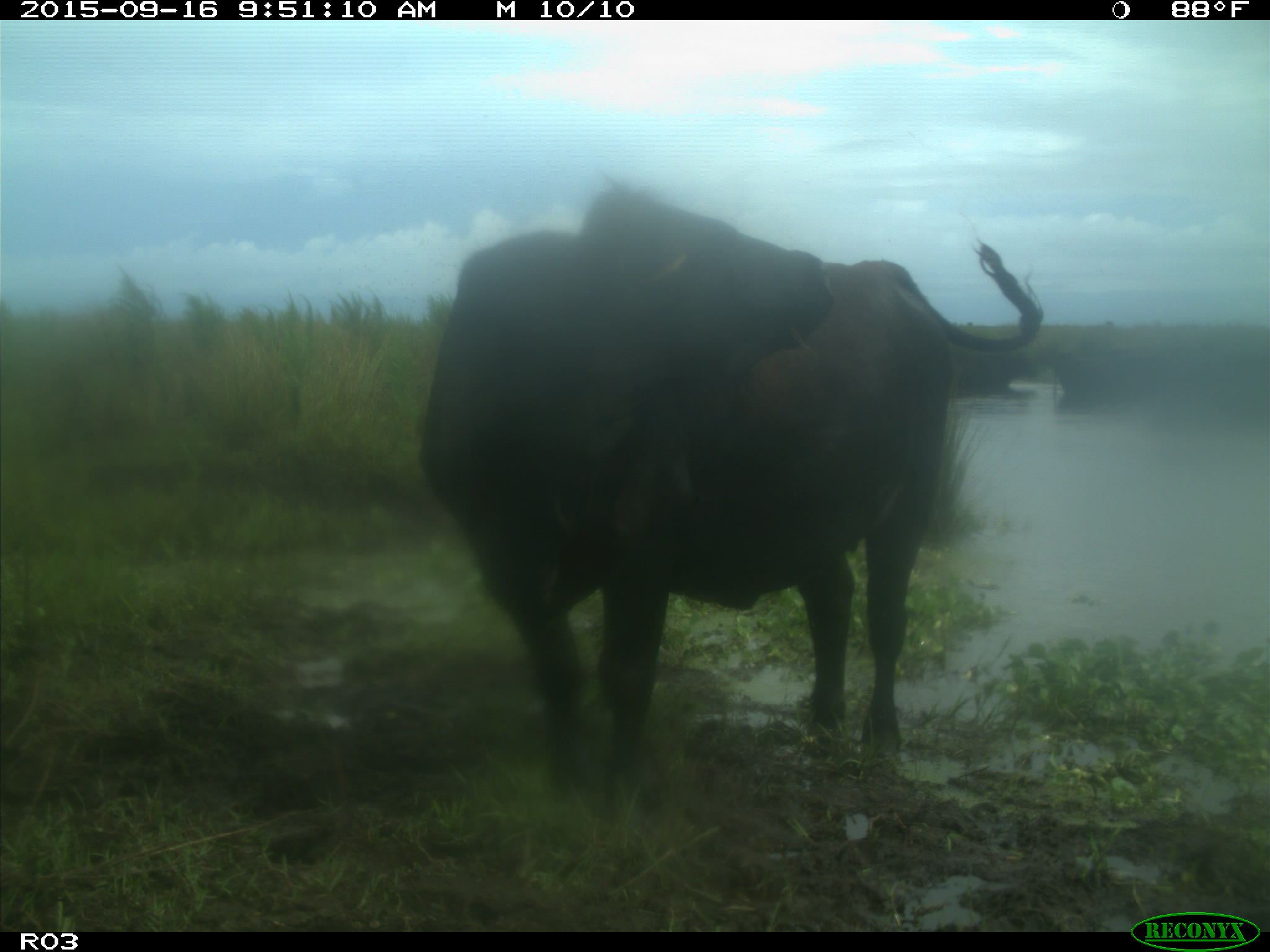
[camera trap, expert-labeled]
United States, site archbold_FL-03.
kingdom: Animalia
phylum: Chordata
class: Mammalia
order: Artiodactyla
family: Bovidae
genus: Bos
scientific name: Bos taurus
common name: domestic cow